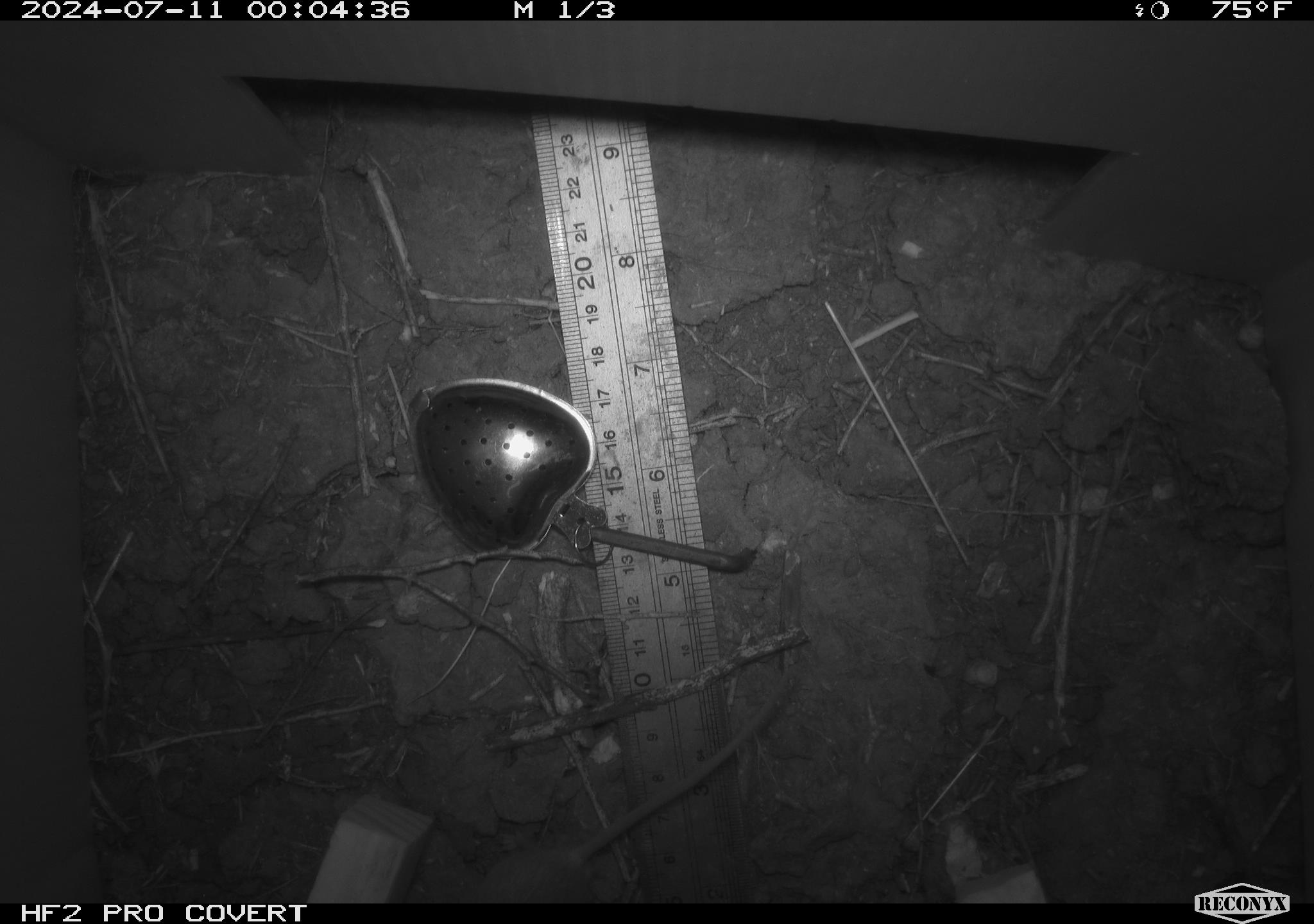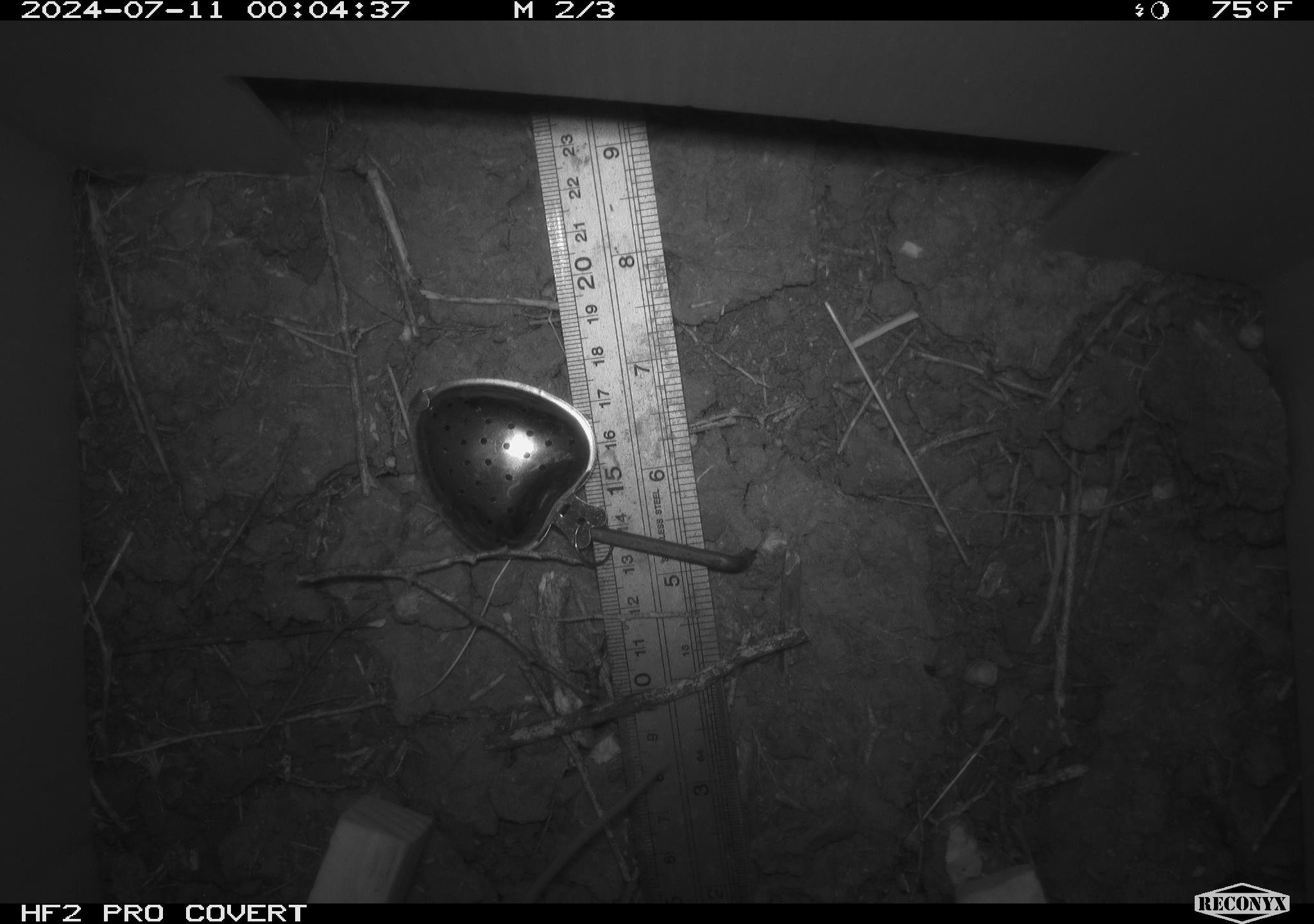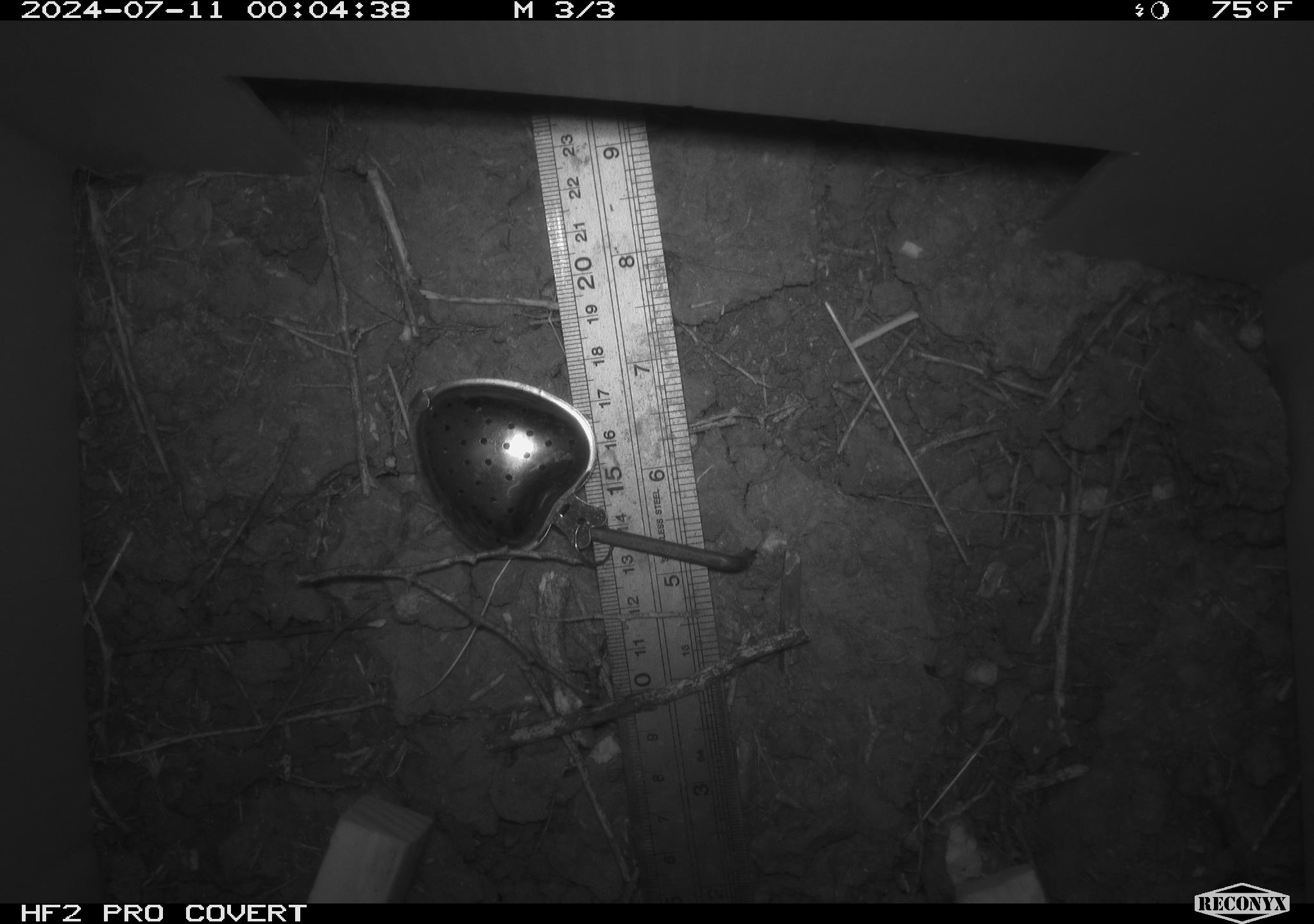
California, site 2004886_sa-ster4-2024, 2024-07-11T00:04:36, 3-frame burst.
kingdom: Animalia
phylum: Chordata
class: Mammalia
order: Rodentia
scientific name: Rodentia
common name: mouse species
Mouse species (Rodentia).